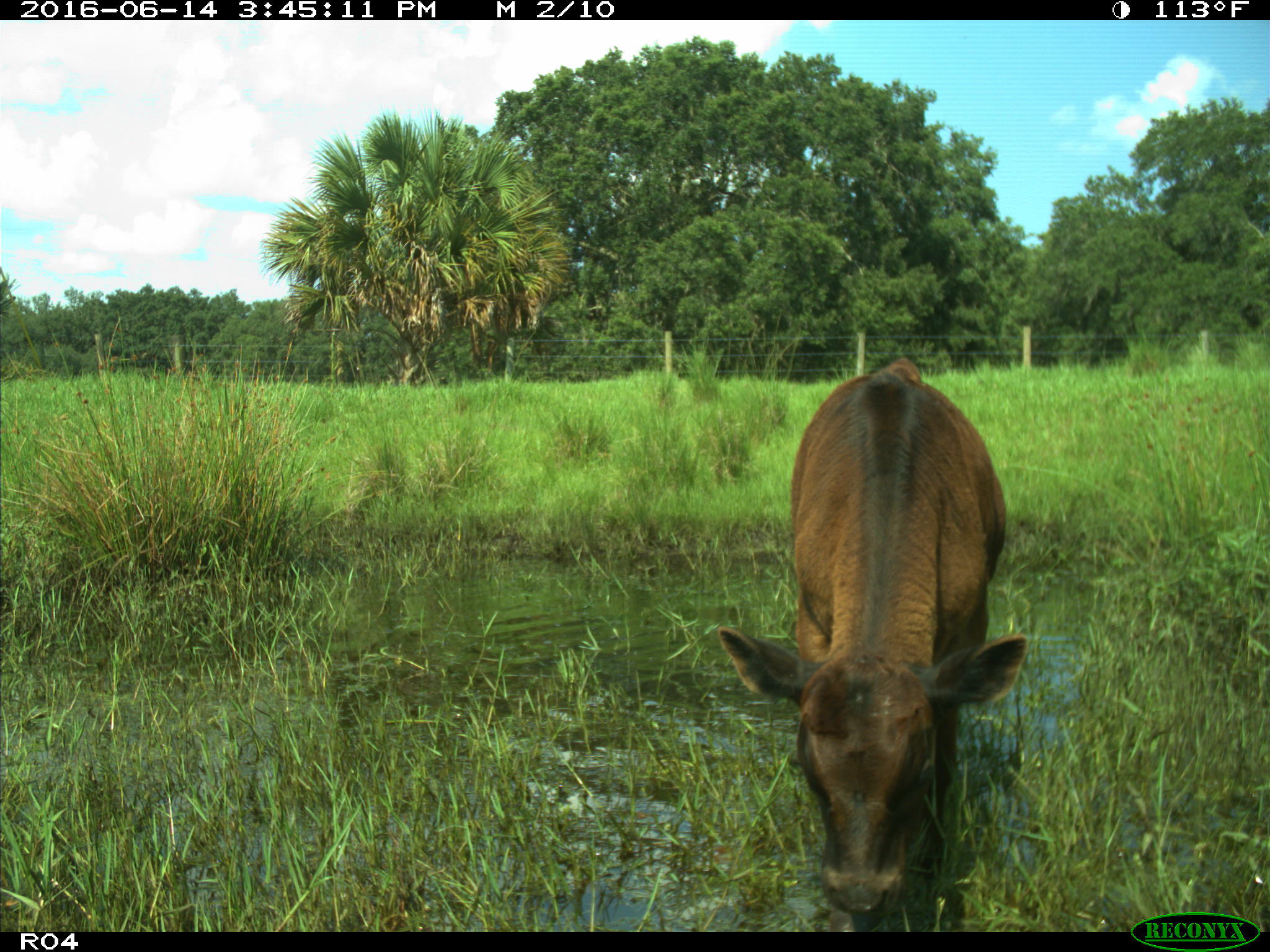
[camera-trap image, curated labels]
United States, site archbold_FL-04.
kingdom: Animalia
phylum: Chordata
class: Mammalia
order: Artiodactyla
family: Bovidae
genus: Bos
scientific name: Bos taurus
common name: domestic cow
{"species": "Bos taurus (domestic cow)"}